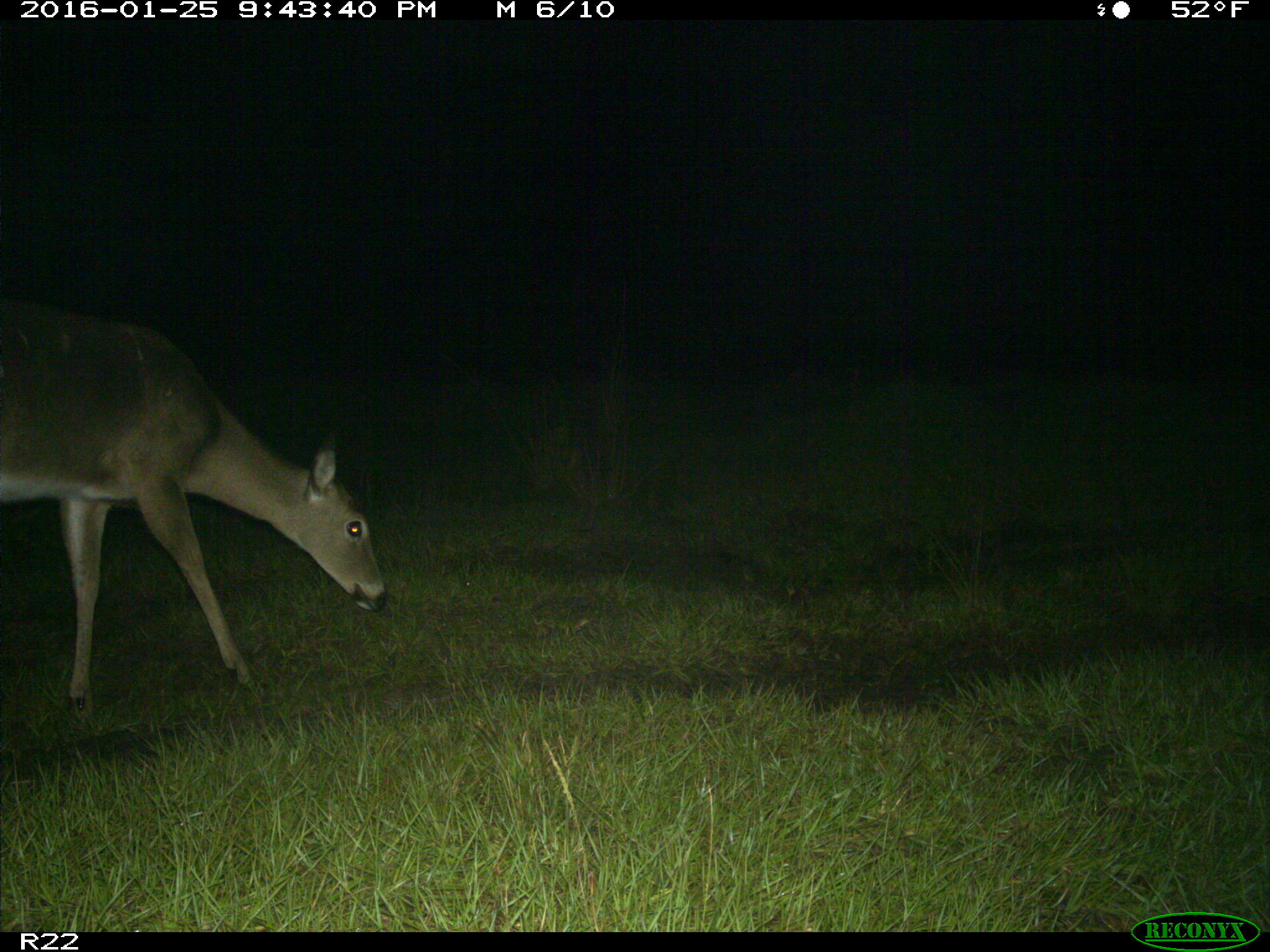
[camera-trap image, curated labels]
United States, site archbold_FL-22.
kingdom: Animalia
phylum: Chordata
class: Mammalia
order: Artiodactyla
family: Cervidae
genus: Odocoileus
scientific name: Odocoileus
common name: deer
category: unidentified deer